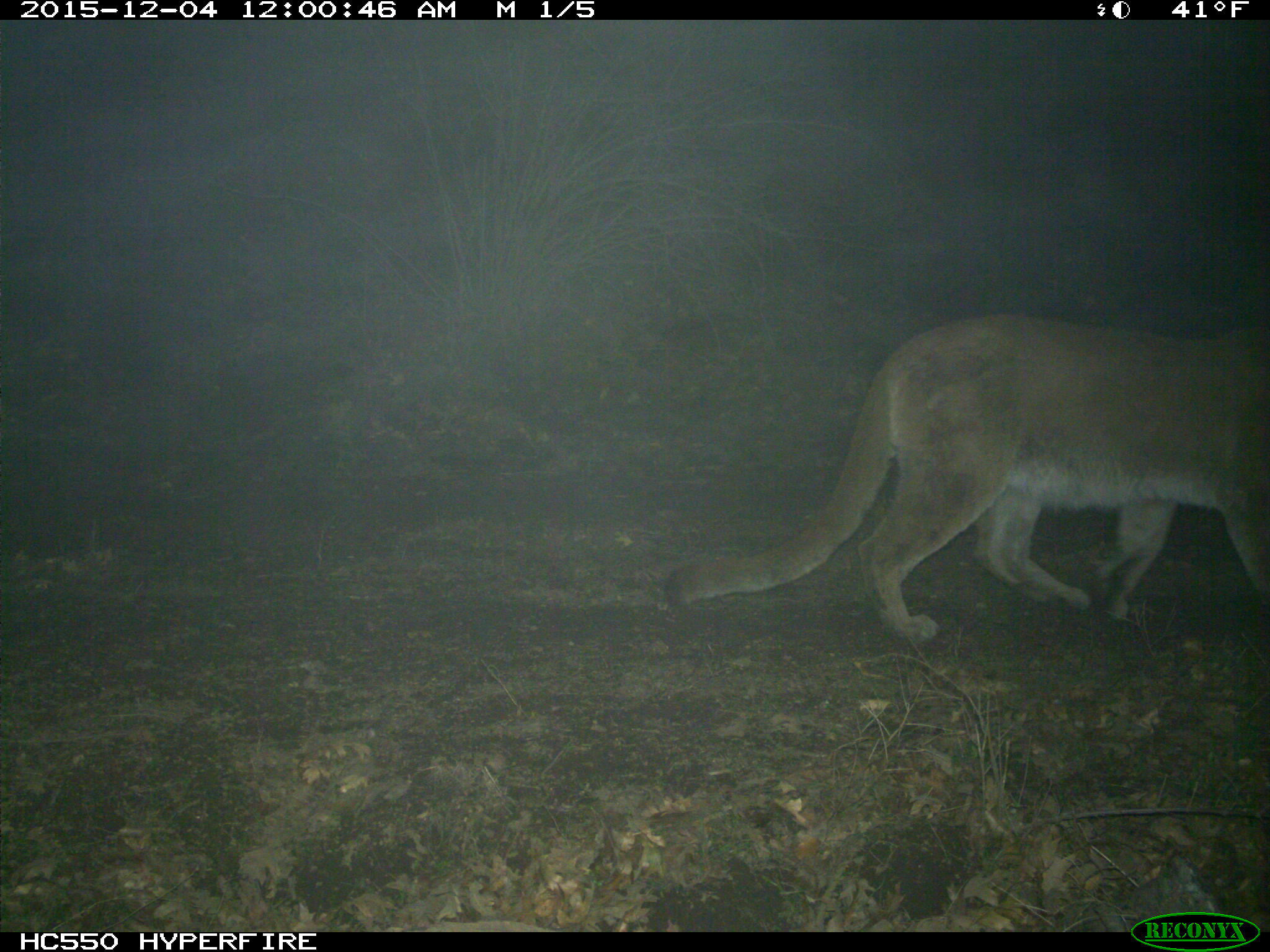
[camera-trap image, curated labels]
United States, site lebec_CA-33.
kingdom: Animalia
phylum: Chordata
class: Mammalia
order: Carnivora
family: Felidae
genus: Puma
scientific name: Puma concolor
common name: mountain lion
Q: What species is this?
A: Puma concolor (mountain lion).